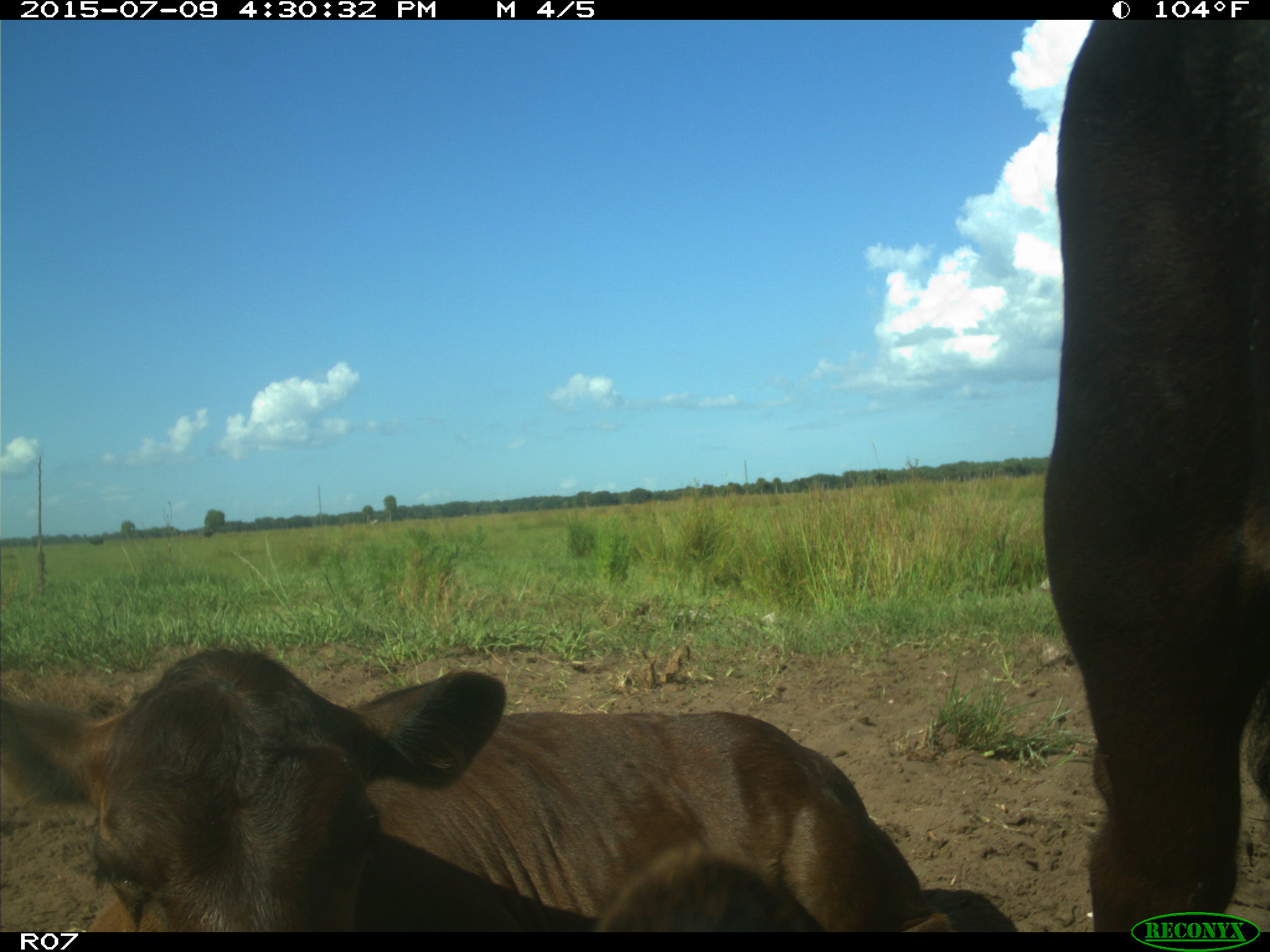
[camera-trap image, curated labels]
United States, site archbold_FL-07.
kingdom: Animalia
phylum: Chordata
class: Mammalia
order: Artiodactyla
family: Bovidae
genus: Bos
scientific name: Bos taurus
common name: domestic cow